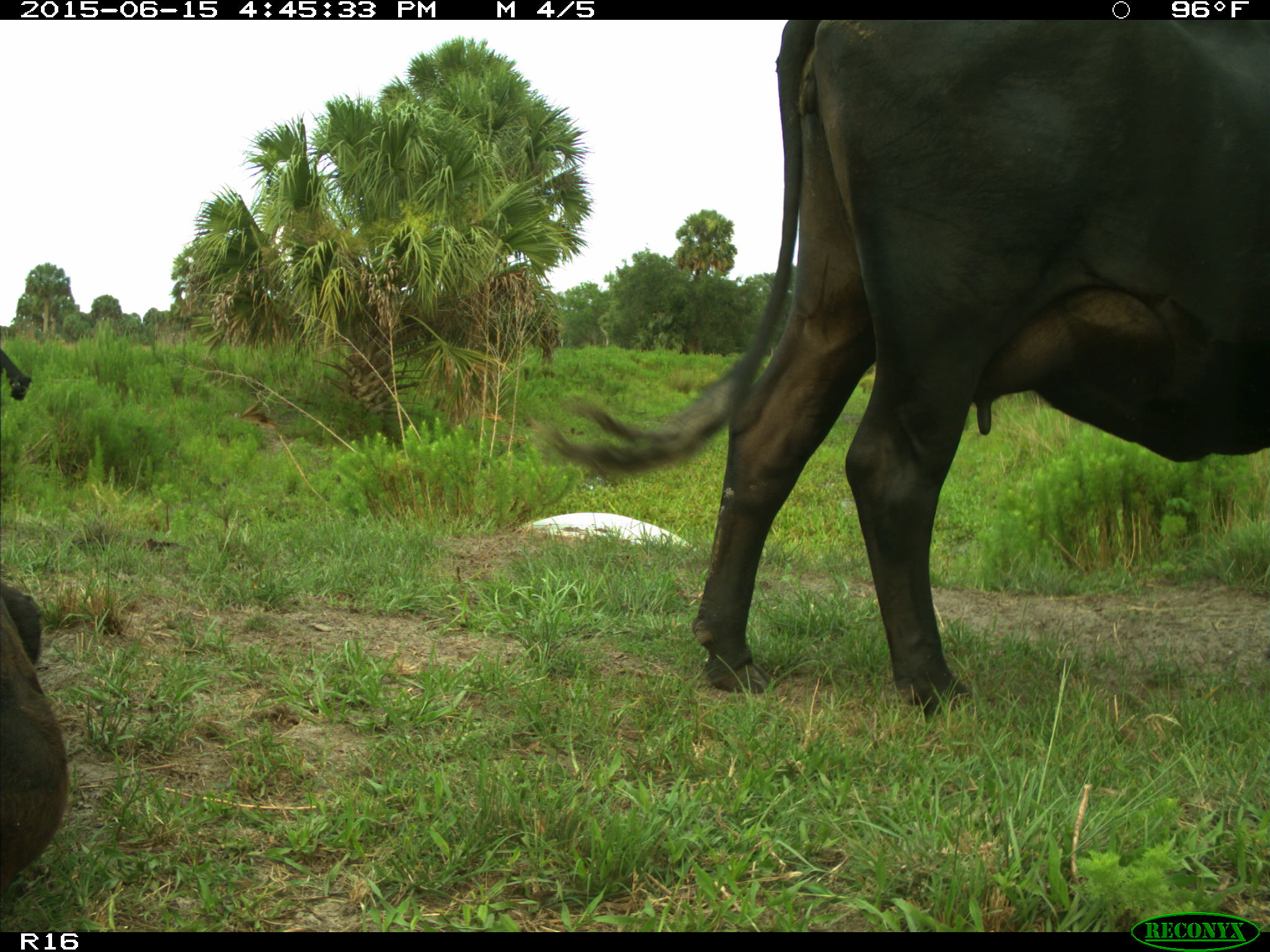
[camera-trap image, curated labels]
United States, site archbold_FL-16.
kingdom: Animalia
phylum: Chordata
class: Mammalia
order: Artiodactyla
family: Bovidae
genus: Bos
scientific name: Bos taurus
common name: domestic cow